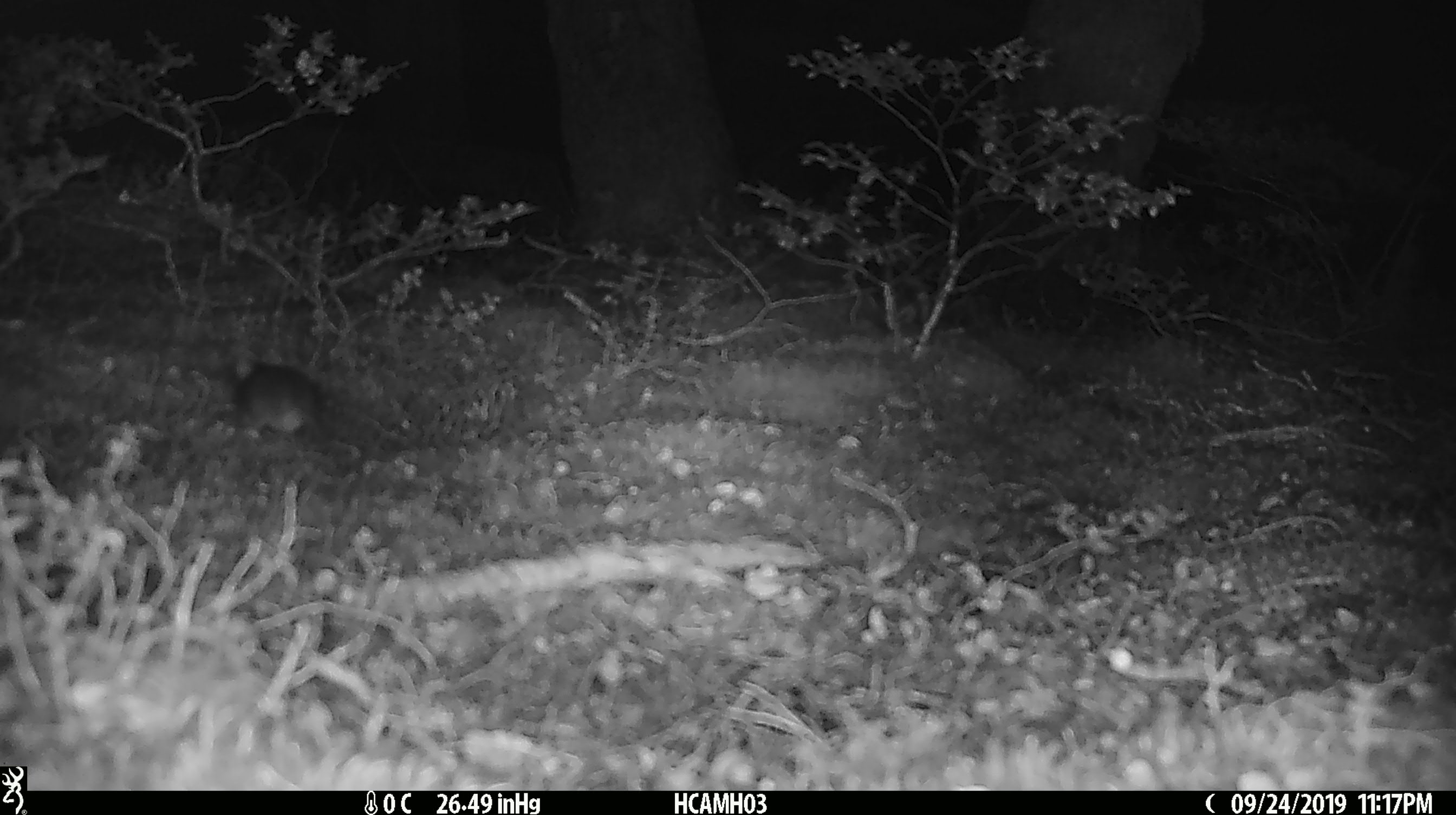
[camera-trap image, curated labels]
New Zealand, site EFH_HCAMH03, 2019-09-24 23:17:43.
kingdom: Animalia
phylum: Chordata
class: Mammalia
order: Rodentia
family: Muridae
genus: Mus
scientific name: Mus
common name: mouse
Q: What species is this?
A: Mouse (Mus).